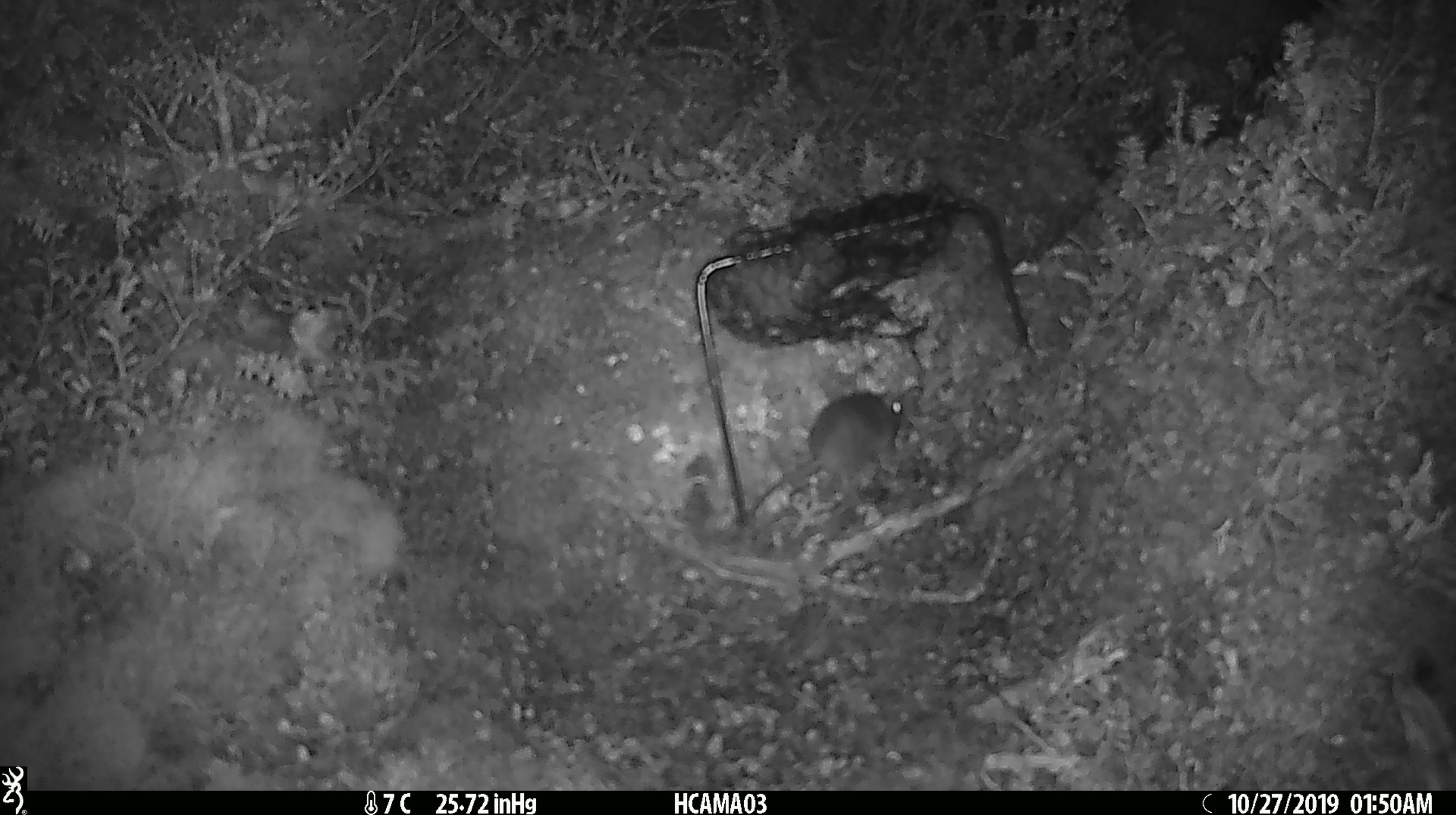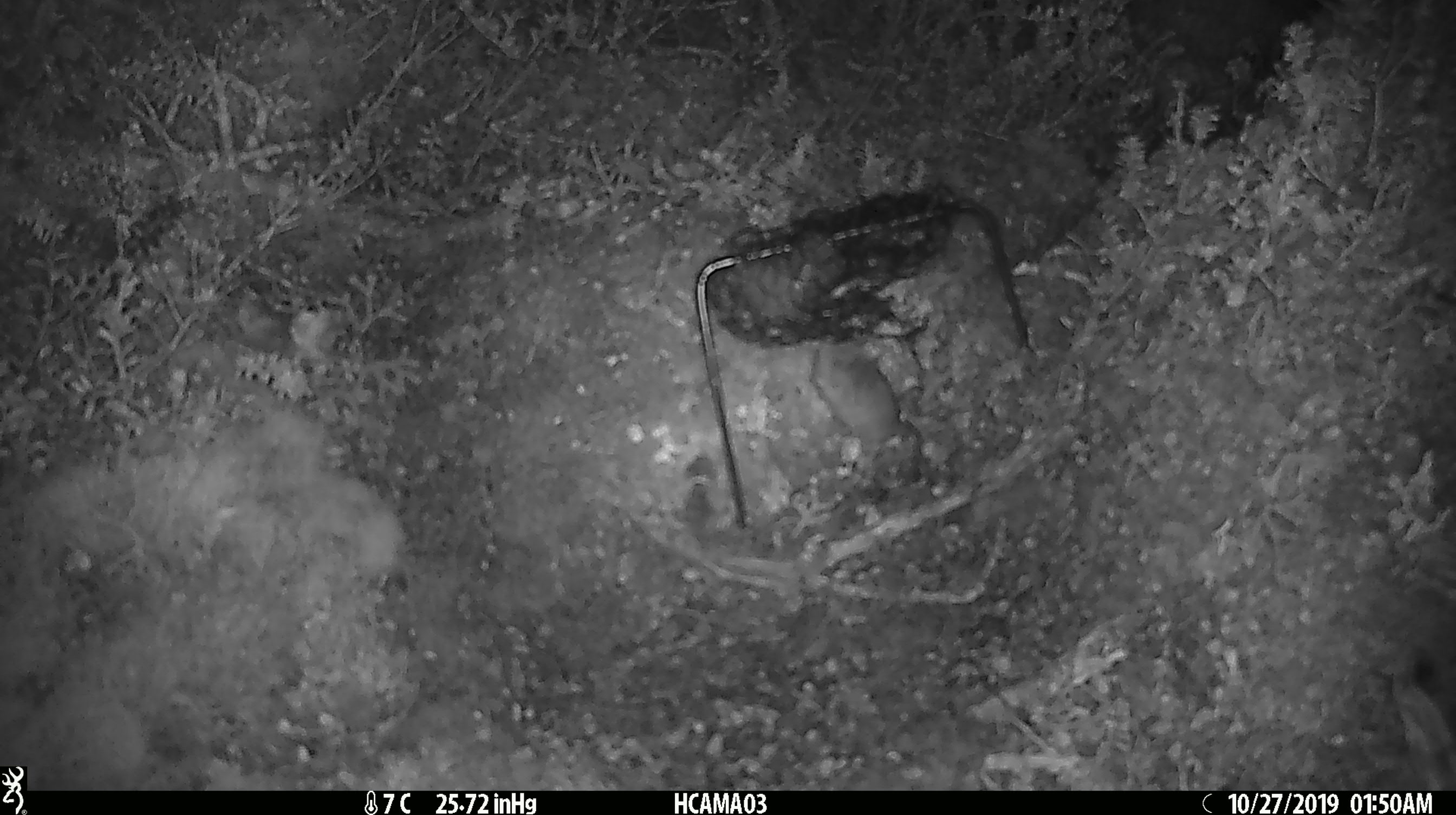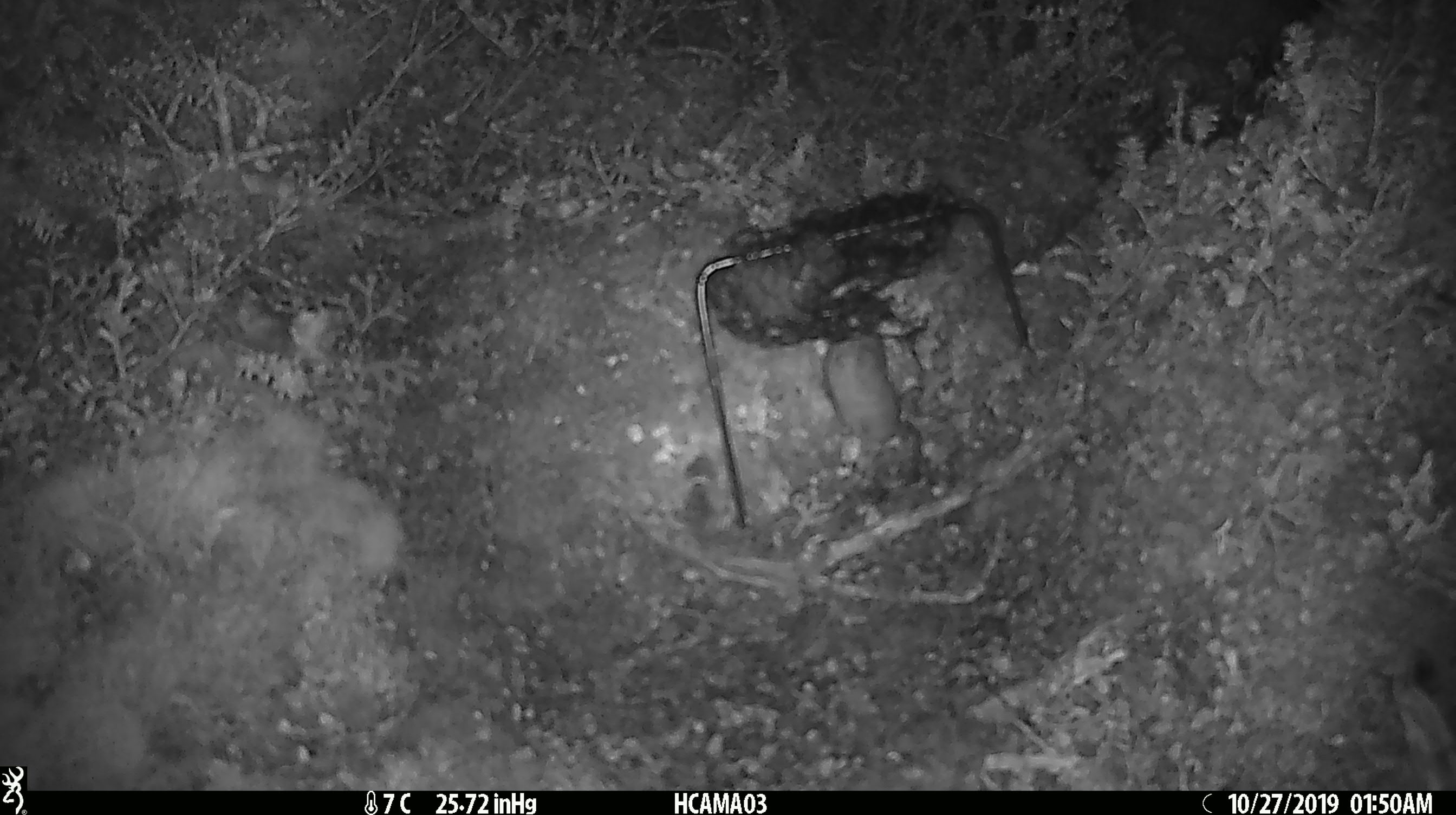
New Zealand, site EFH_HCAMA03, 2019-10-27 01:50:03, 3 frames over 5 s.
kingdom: Animalia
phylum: Chordata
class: Mammalia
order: Rodentia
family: Muridae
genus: Mus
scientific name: Mus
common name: mouse